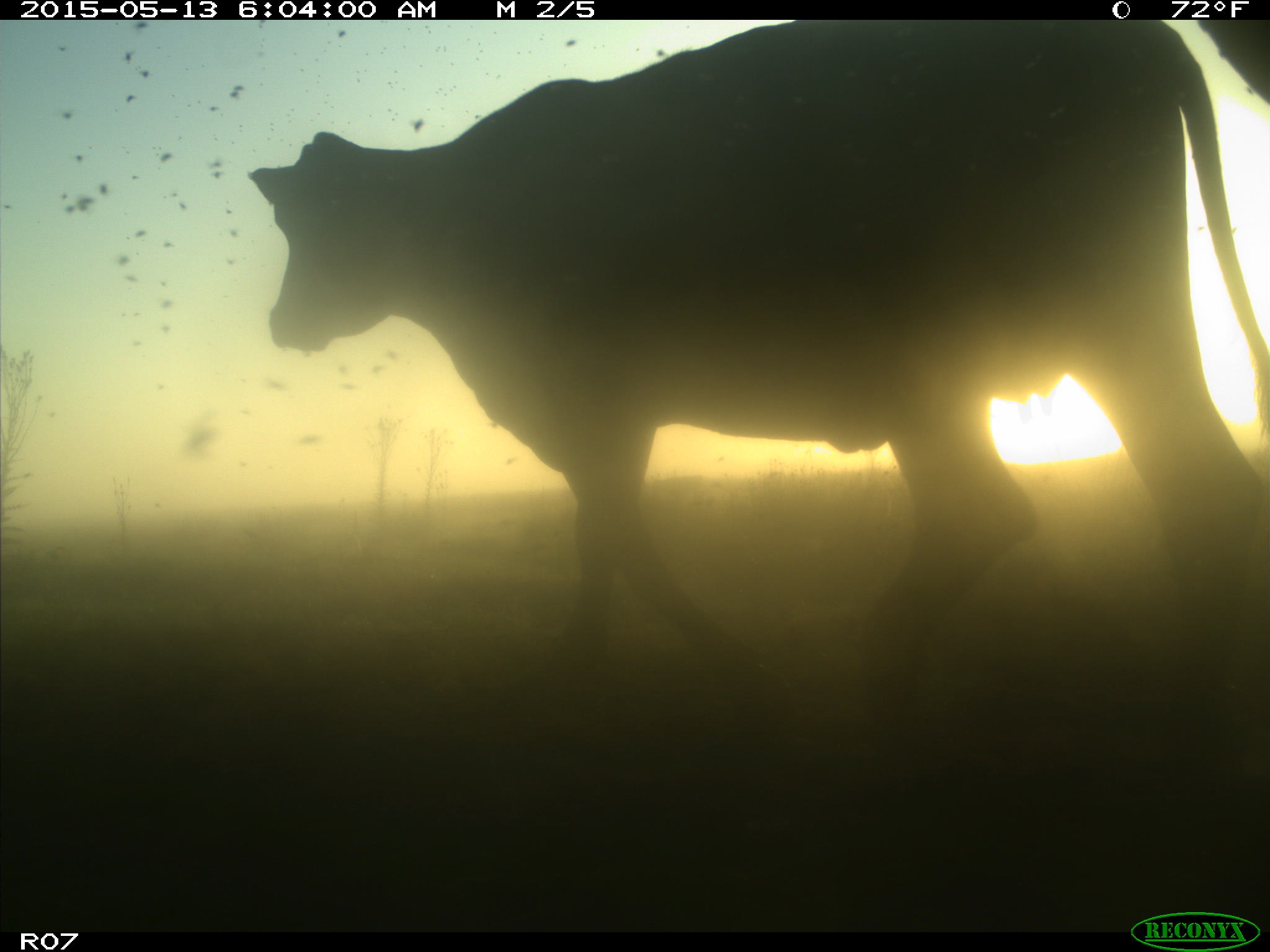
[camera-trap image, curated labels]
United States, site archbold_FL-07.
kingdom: Animalia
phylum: Chordata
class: Mammalia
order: Artiodactyla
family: Bovidae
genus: Bos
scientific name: Bos taurus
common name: domestic cow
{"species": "Bos taurus (domestic cow)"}